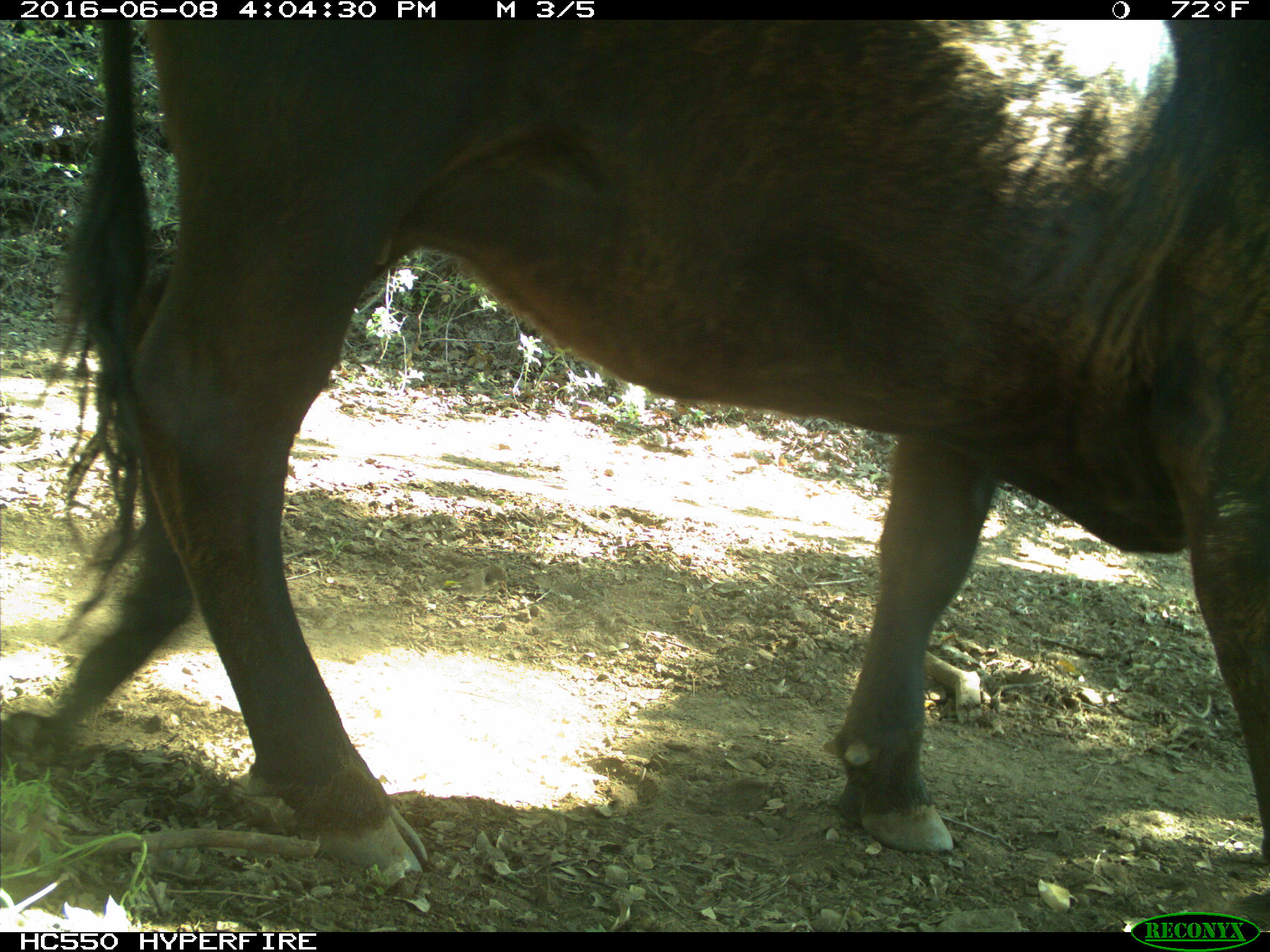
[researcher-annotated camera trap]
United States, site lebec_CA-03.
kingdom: Animalia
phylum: Chordata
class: Mammalia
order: Artiodactyla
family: Bovidae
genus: Bos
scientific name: Bos taurus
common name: domestic cow